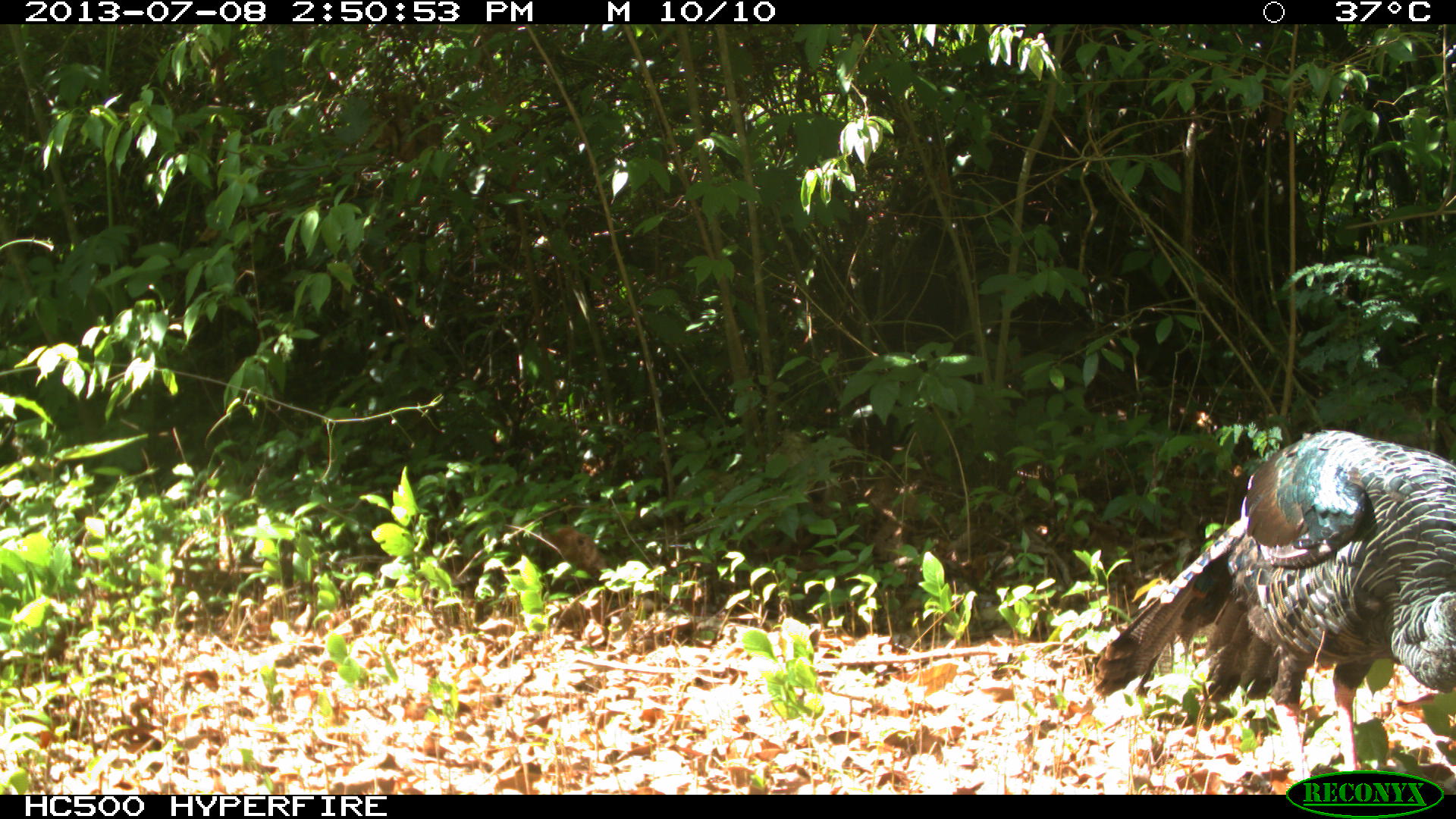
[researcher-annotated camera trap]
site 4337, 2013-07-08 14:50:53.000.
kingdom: Animalia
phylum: Chordata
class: Aves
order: Galliformes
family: Phasianidae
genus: Meleagris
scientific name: Meleagris ocellata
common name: ocellated turkey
Meleagris ocellata (ocellated turkey), count 1, sex male.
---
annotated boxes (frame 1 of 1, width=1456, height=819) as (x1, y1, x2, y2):
meleagris ocellata: (1092, 429, 1456, 778)